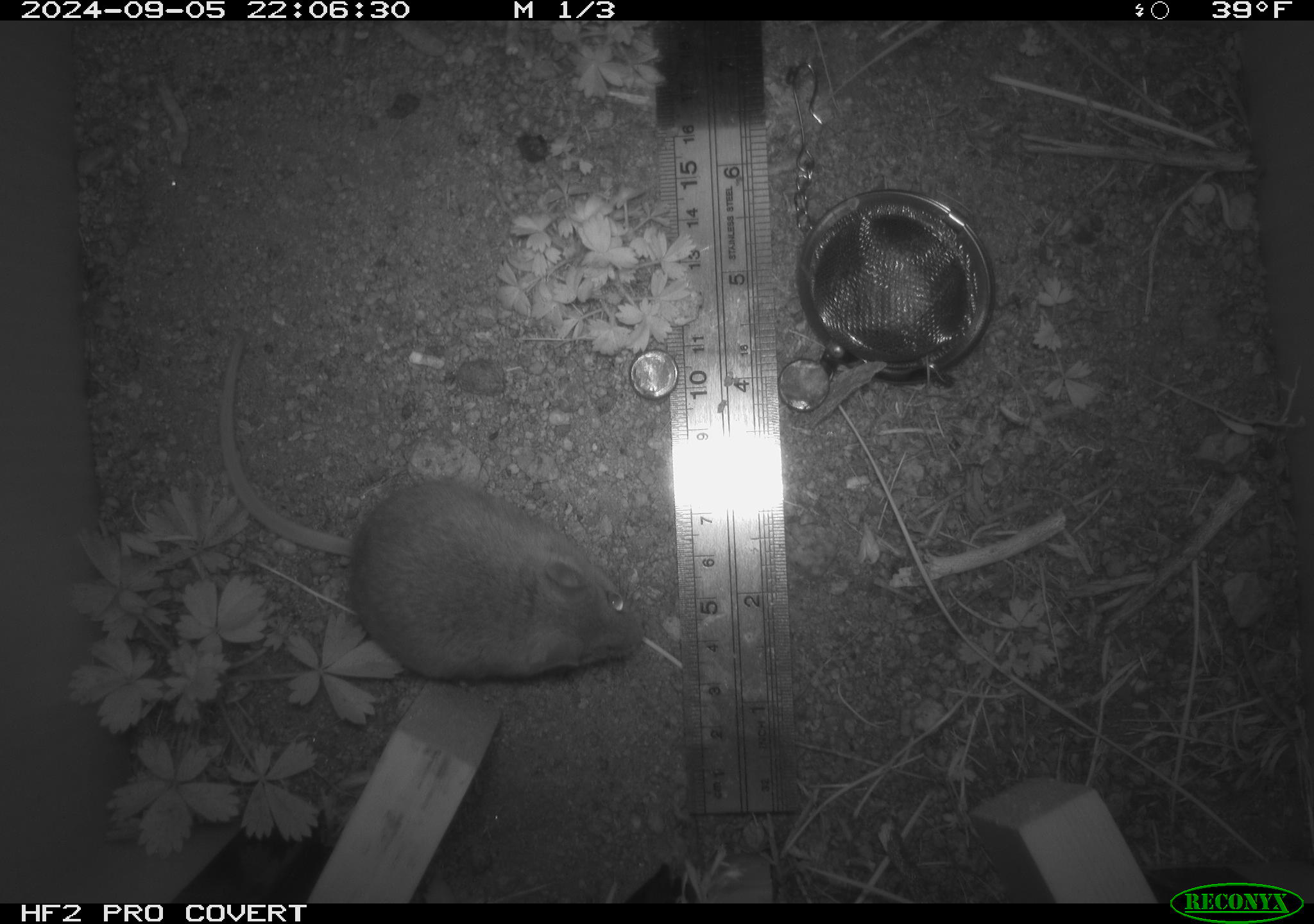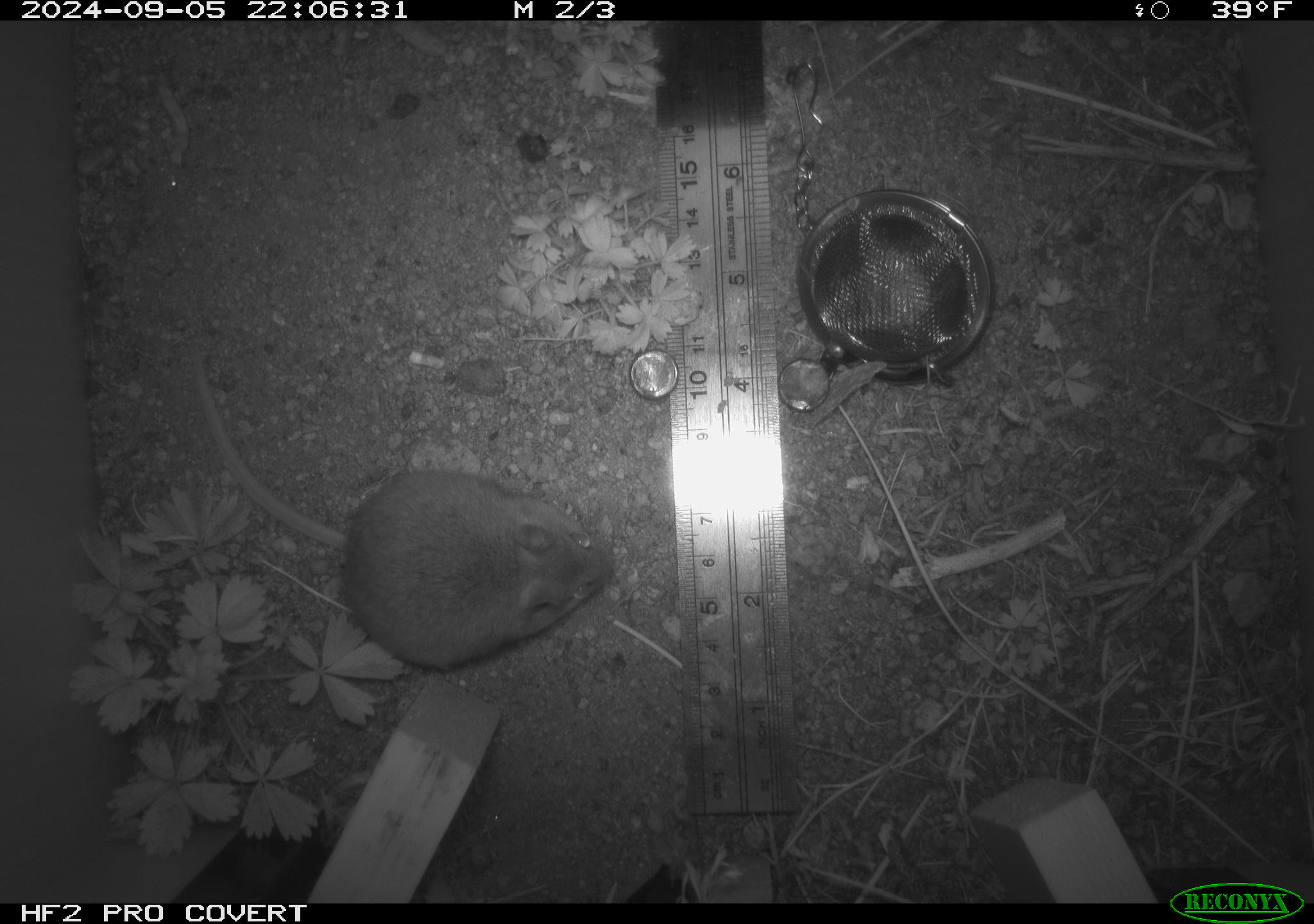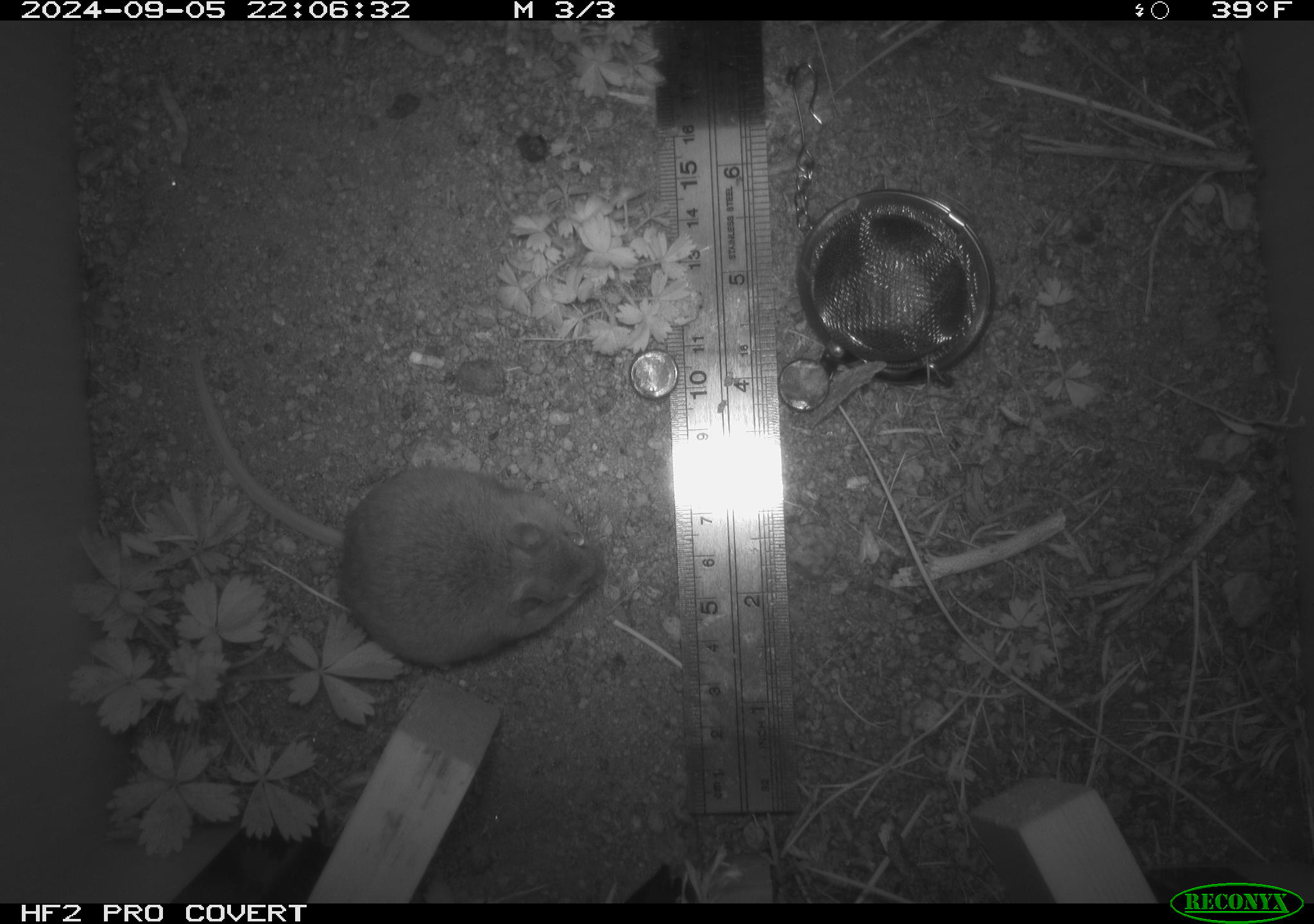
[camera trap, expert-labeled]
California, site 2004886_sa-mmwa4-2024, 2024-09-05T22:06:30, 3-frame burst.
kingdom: Animalia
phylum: Chordata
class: Mammalia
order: Rodentia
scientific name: Rodentia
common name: mouse species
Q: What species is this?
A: Mouse species (Rodentia).